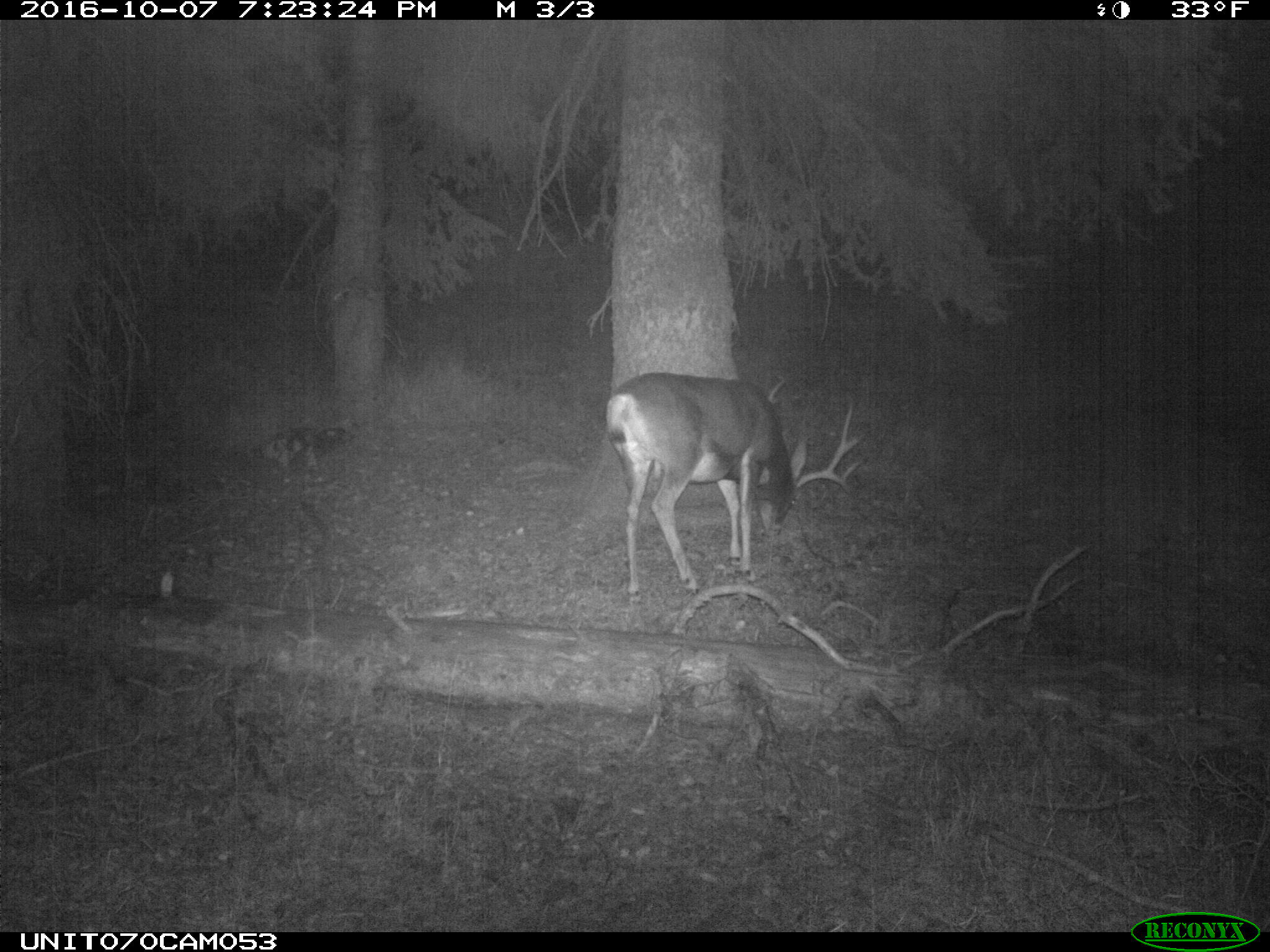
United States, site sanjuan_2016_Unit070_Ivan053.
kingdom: Animalia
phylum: Chordata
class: Mammalia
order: Artiodactyla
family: Cervidae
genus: Odocoileus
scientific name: Odocoileus hemionus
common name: mule deer